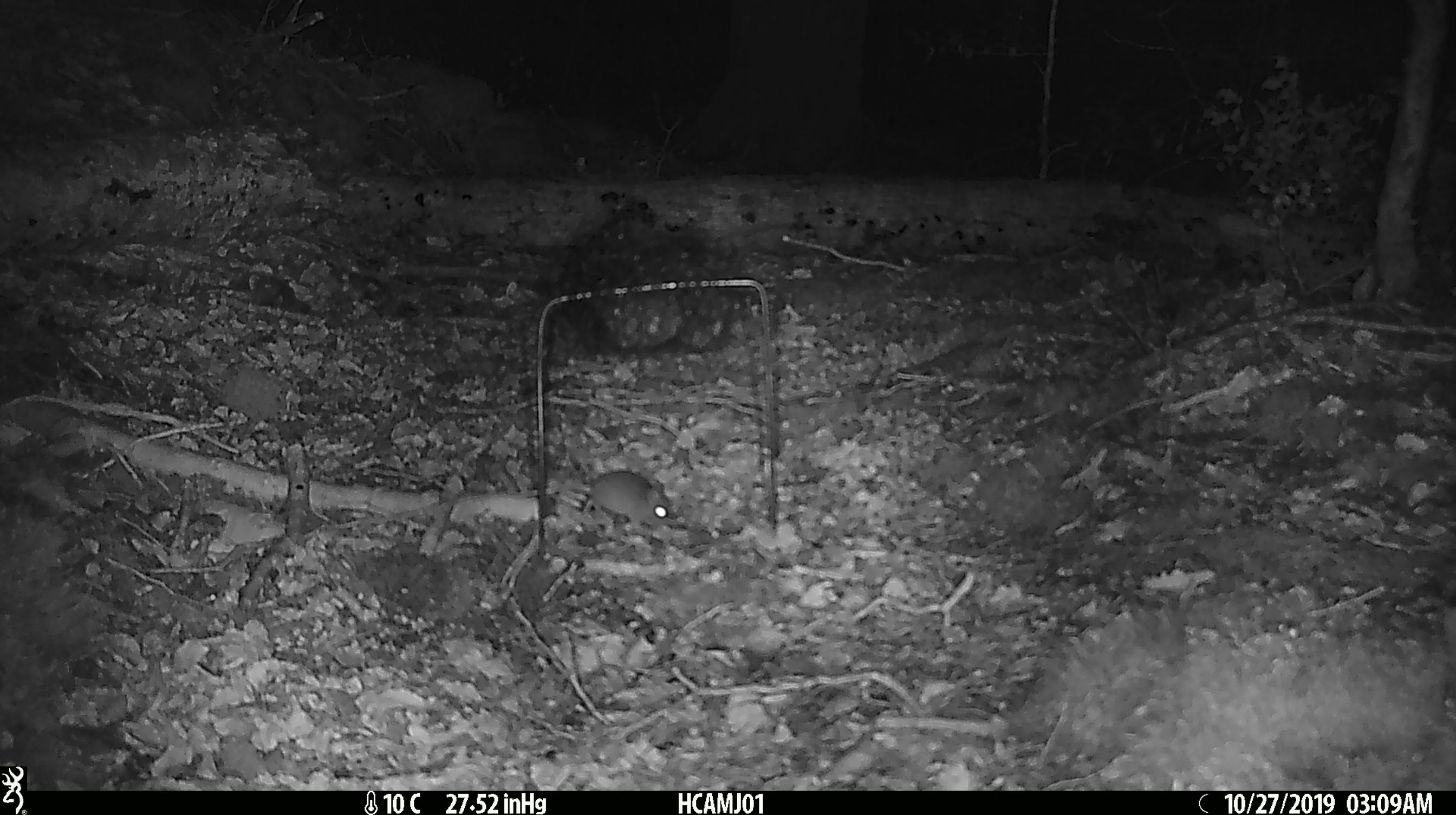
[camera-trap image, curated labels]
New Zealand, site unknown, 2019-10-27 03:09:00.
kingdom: Animalia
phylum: Chordata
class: Mammalia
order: Rodentia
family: Muridae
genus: Mus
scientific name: Mus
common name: mouse